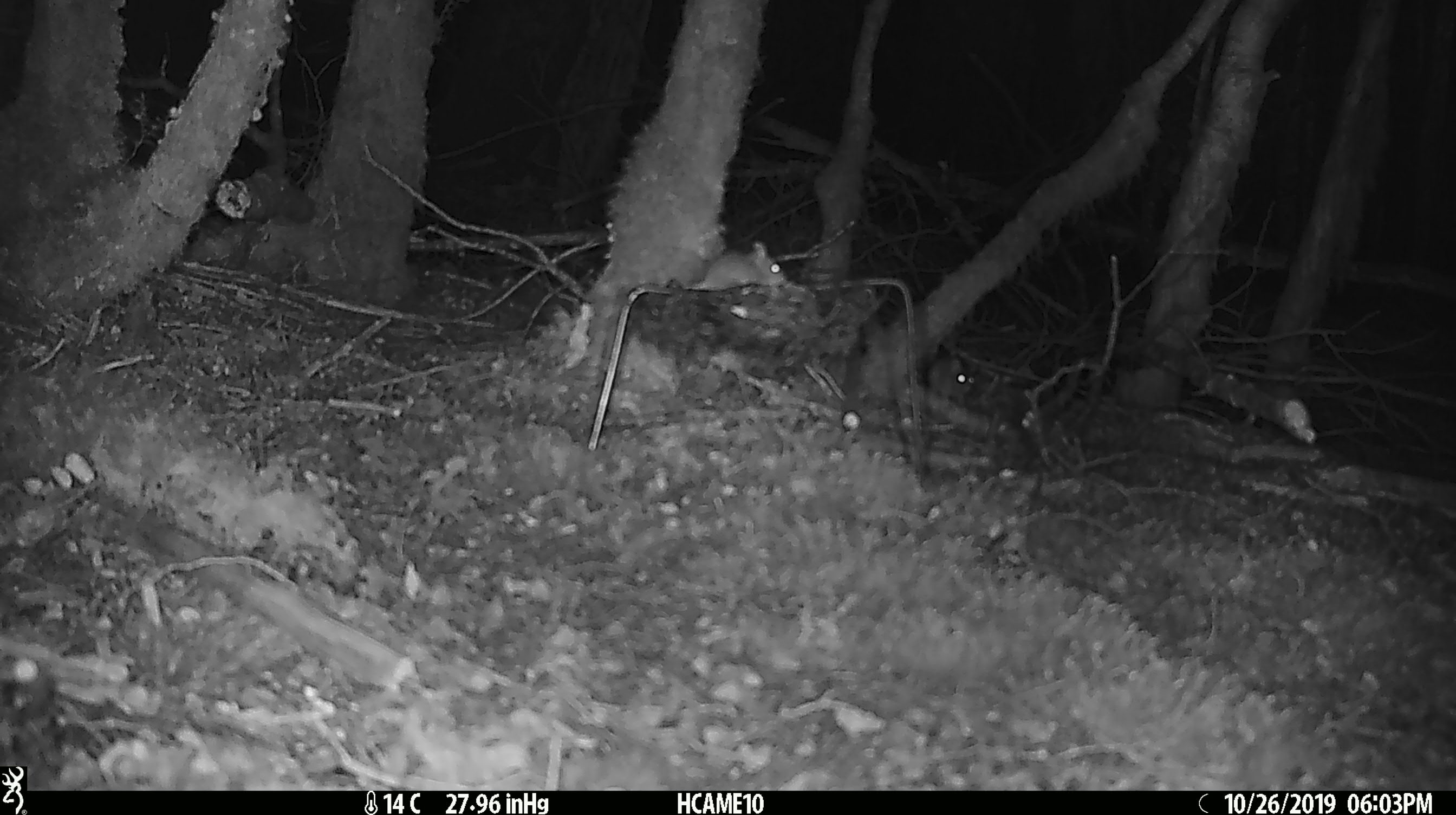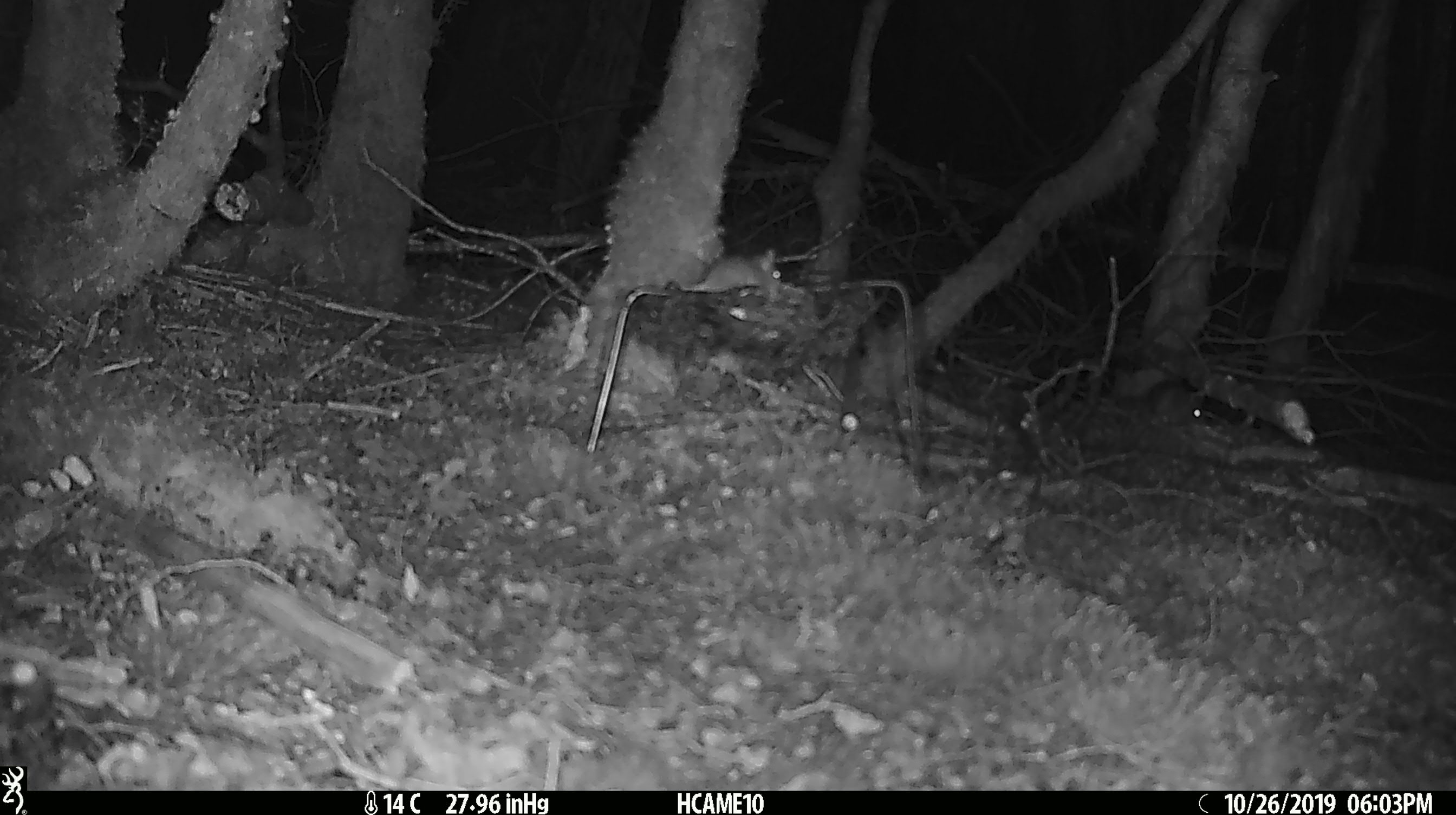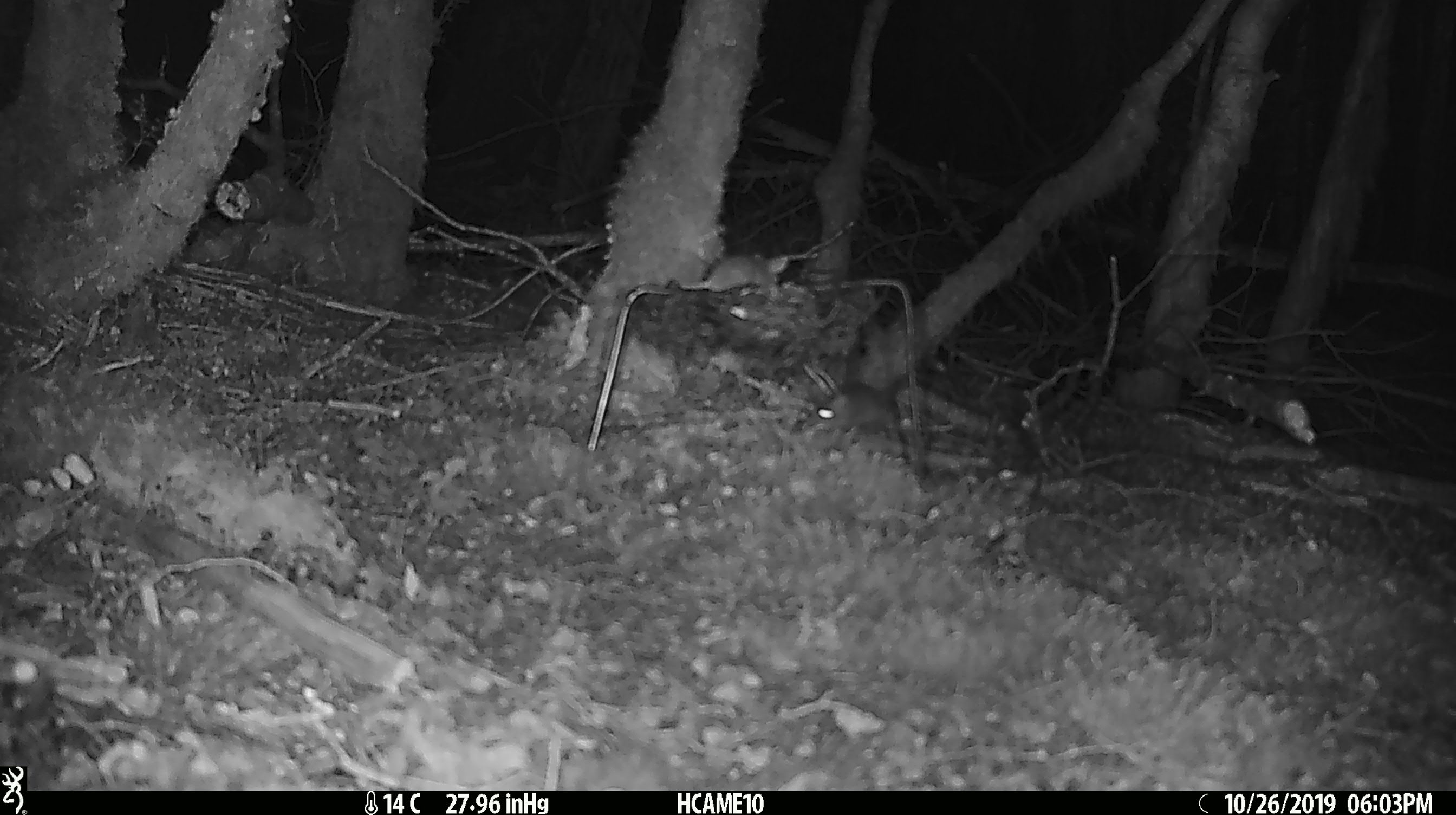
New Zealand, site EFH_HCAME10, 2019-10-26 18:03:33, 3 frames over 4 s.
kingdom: Animalia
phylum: Chordata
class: Mammalia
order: Rodentia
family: Muridae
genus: Mus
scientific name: Mus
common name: mouse